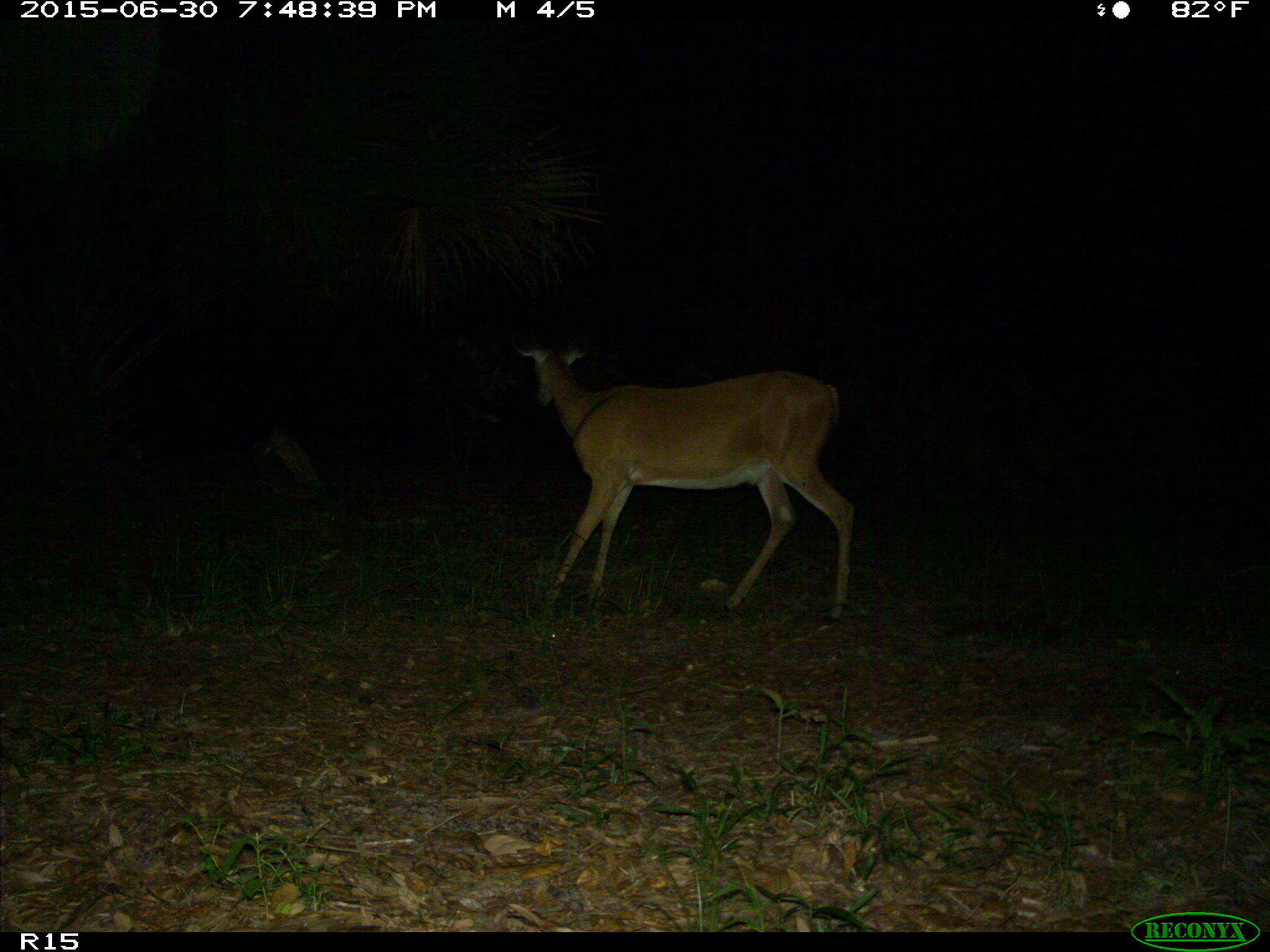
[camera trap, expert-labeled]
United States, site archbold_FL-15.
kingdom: Animalia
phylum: Chordata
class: Mammalia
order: Artiodactyla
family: Cervidae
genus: Odocoileus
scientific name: Odocoileus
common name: deer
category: unidentified deer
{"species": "unidentified deer (deer) (Odocoileus)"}